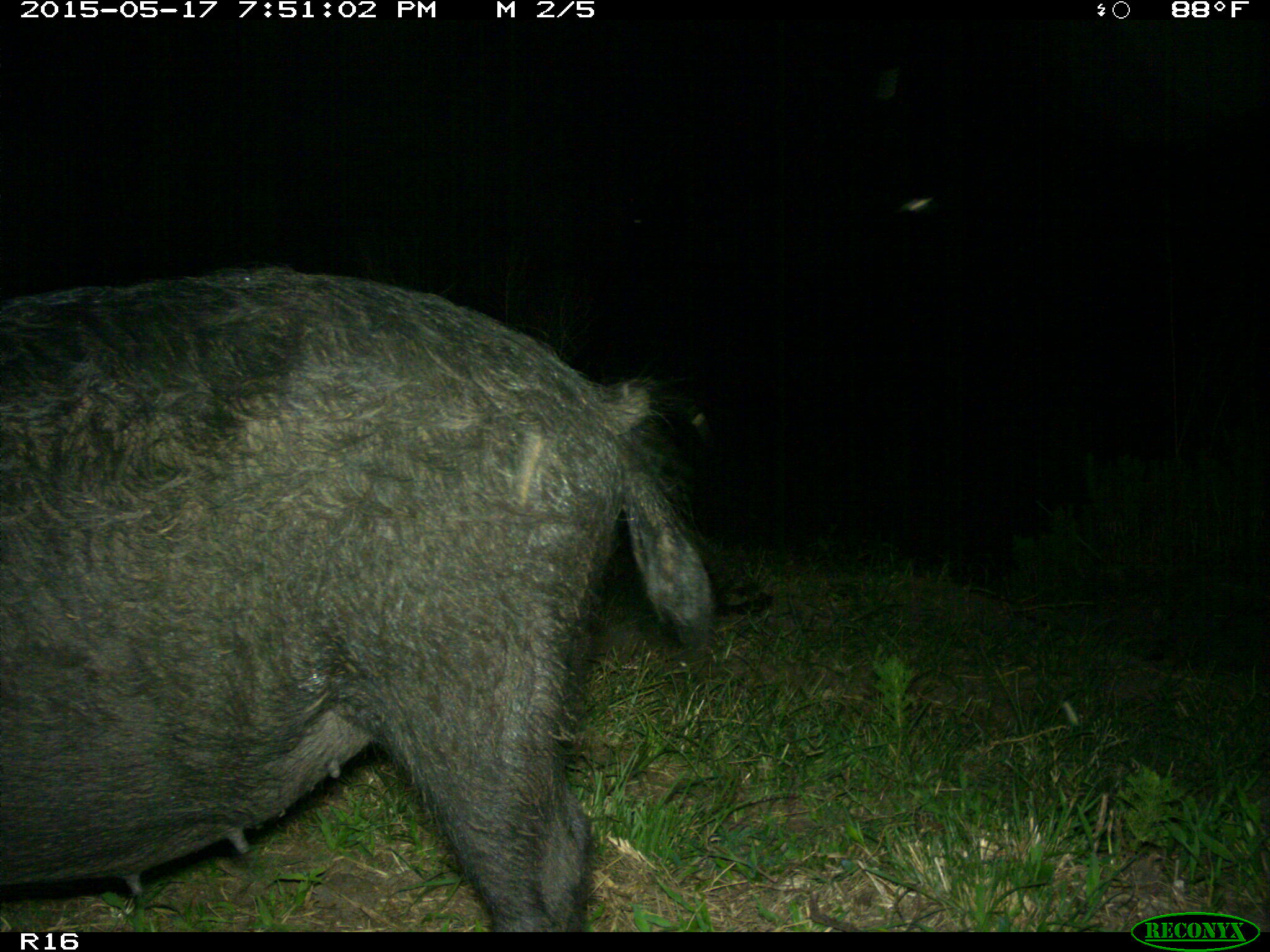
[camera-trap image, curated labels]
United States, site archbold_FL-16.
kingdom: Animalia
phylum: Chordata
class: Mammalia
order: Artiodactyla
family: Suidae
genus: Sus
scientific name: Sus scrofa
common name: wild boar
Sus scrofa (wild boar).